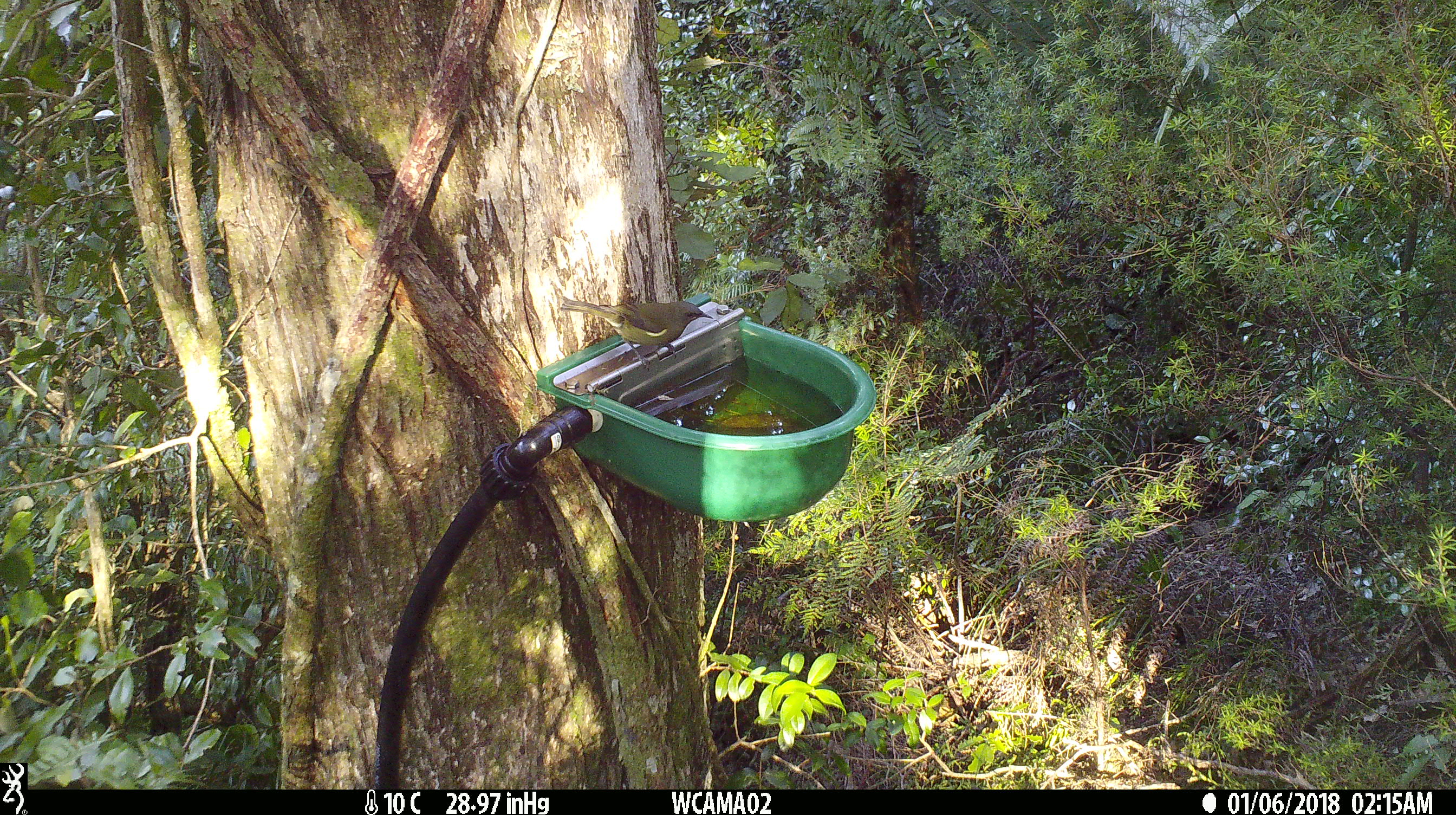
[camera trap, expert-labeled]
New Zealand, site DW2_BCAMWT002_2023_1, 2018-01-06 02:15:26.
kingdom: Animalia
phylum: Chordata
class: Aves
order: Passeriformes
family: Meliphagidae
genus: Anthornis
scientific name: Anthornis melanura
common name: new zealand bellbird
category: bellbird